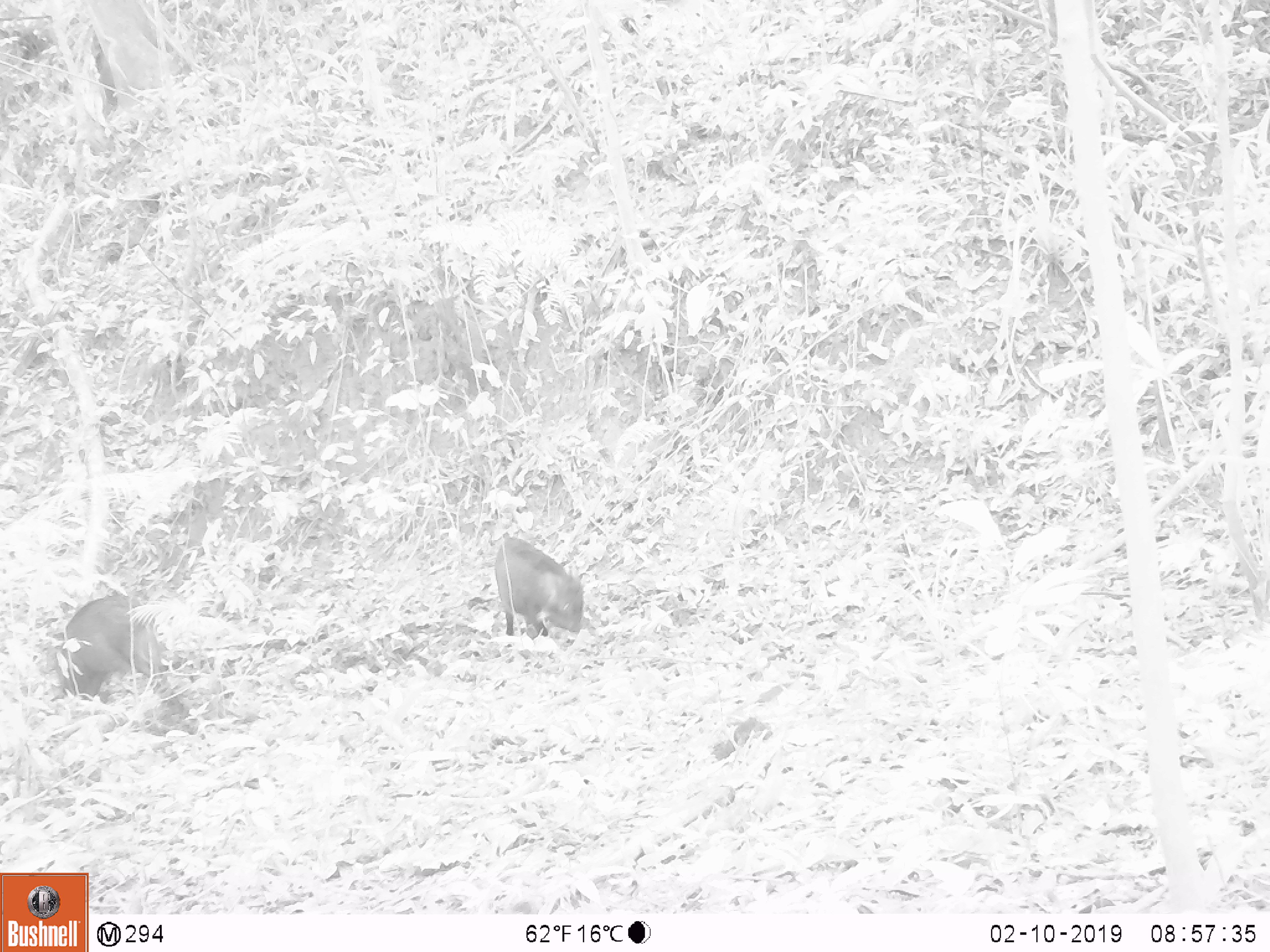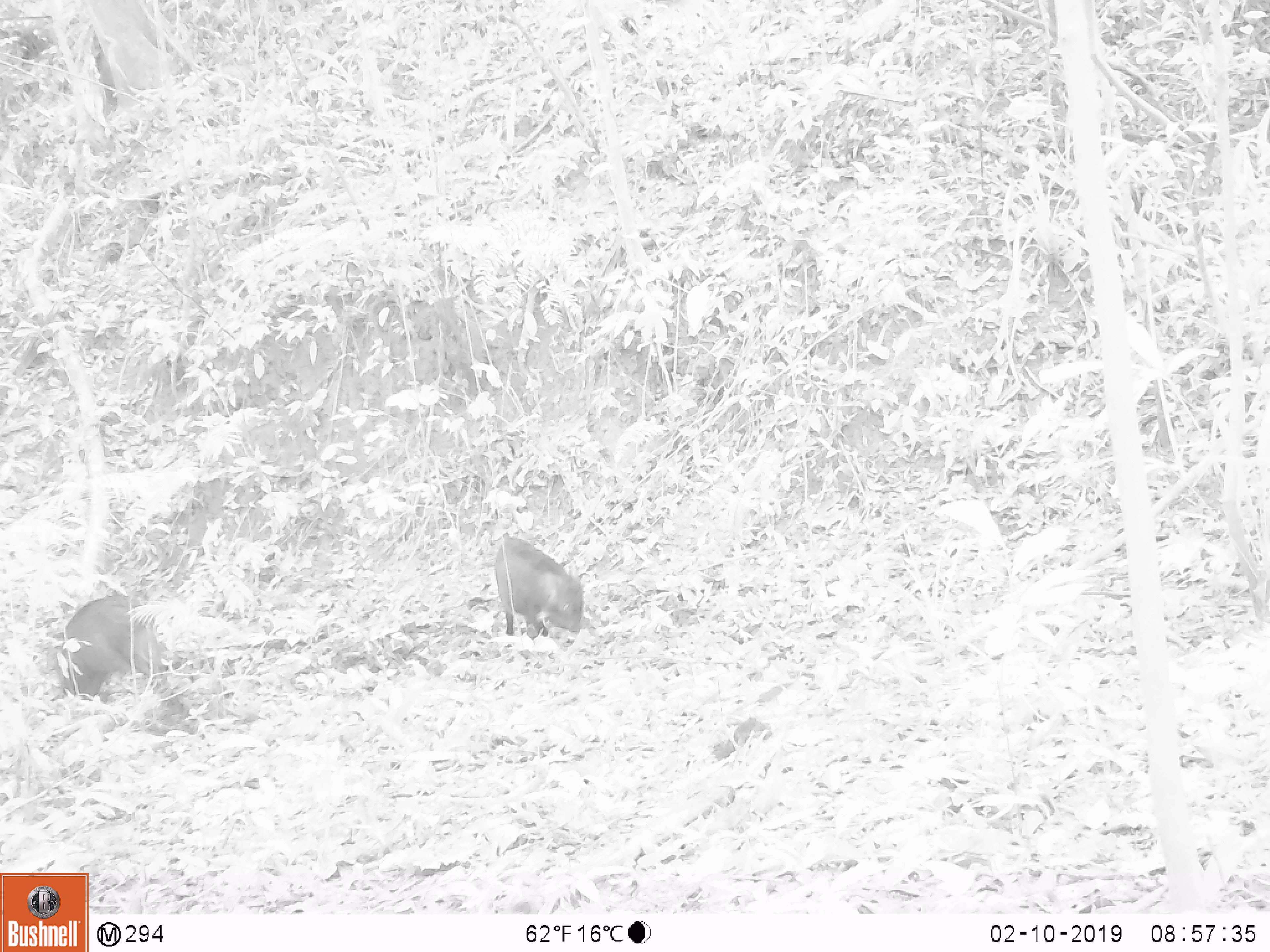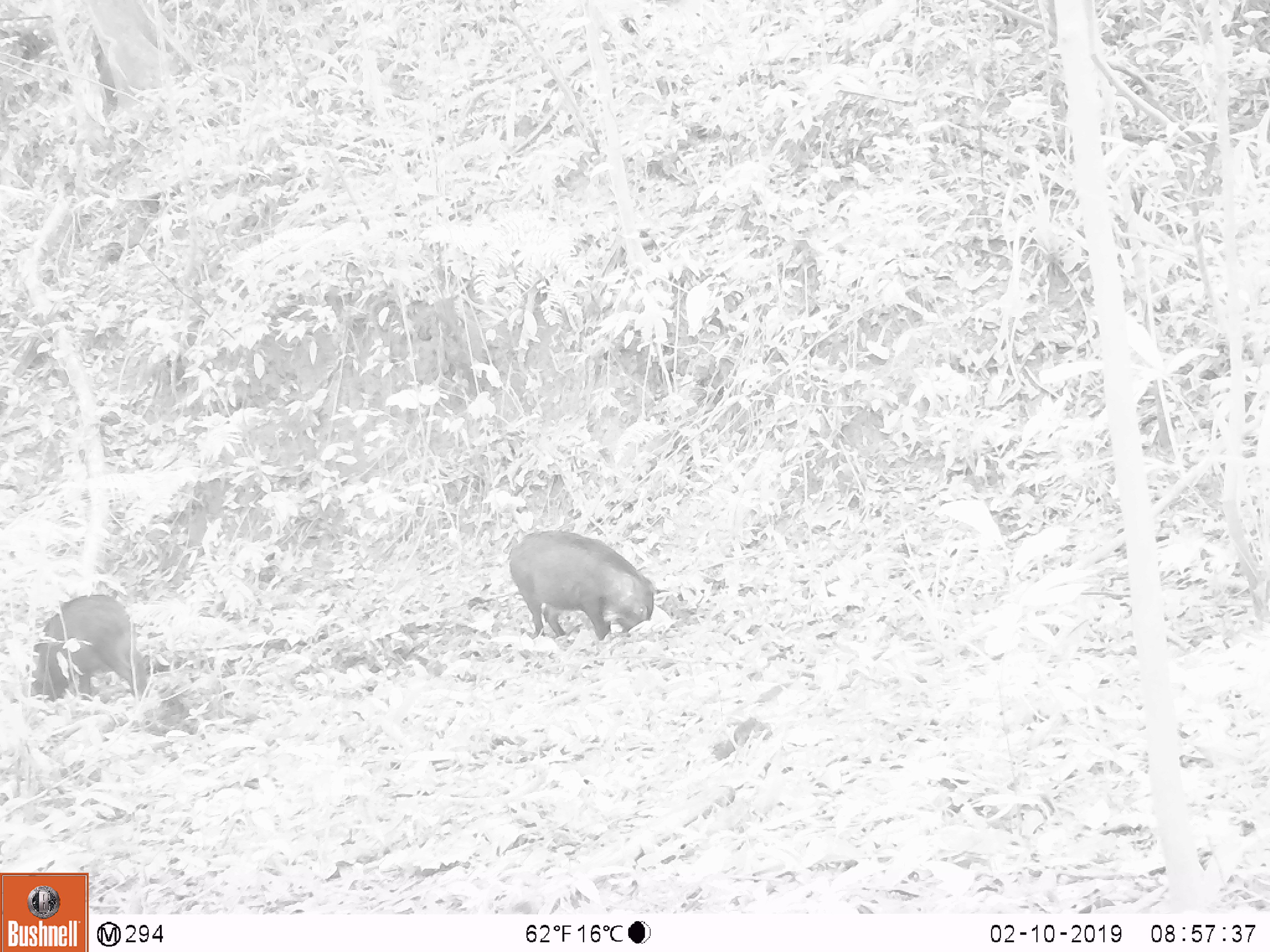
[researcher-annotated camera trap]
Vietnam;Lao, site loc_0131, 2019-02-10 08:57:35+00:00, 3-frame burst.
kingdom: Animalia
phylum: Chordata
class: Aves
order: Galliformes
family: Phasianidae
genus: Gallus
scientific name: Gallus gallus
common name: red junglefowl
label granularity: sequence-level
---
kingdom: Animalia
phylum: Chordata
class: Mammalia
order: Artiodactyla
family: Suidae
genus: Sus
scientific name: Sus scrofa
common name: eurasian wild pig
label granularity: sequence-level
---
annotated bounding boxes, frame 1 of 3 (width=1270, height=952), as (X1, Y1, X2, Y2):
red junglefowl: (49, 594, 169, 702); (494, 536, 587, 647)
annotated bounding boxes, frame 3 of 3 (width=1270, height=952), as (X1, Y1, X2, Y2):
red junglefowl: (507, 530, 656, 641); (25, 593, 151, 702)